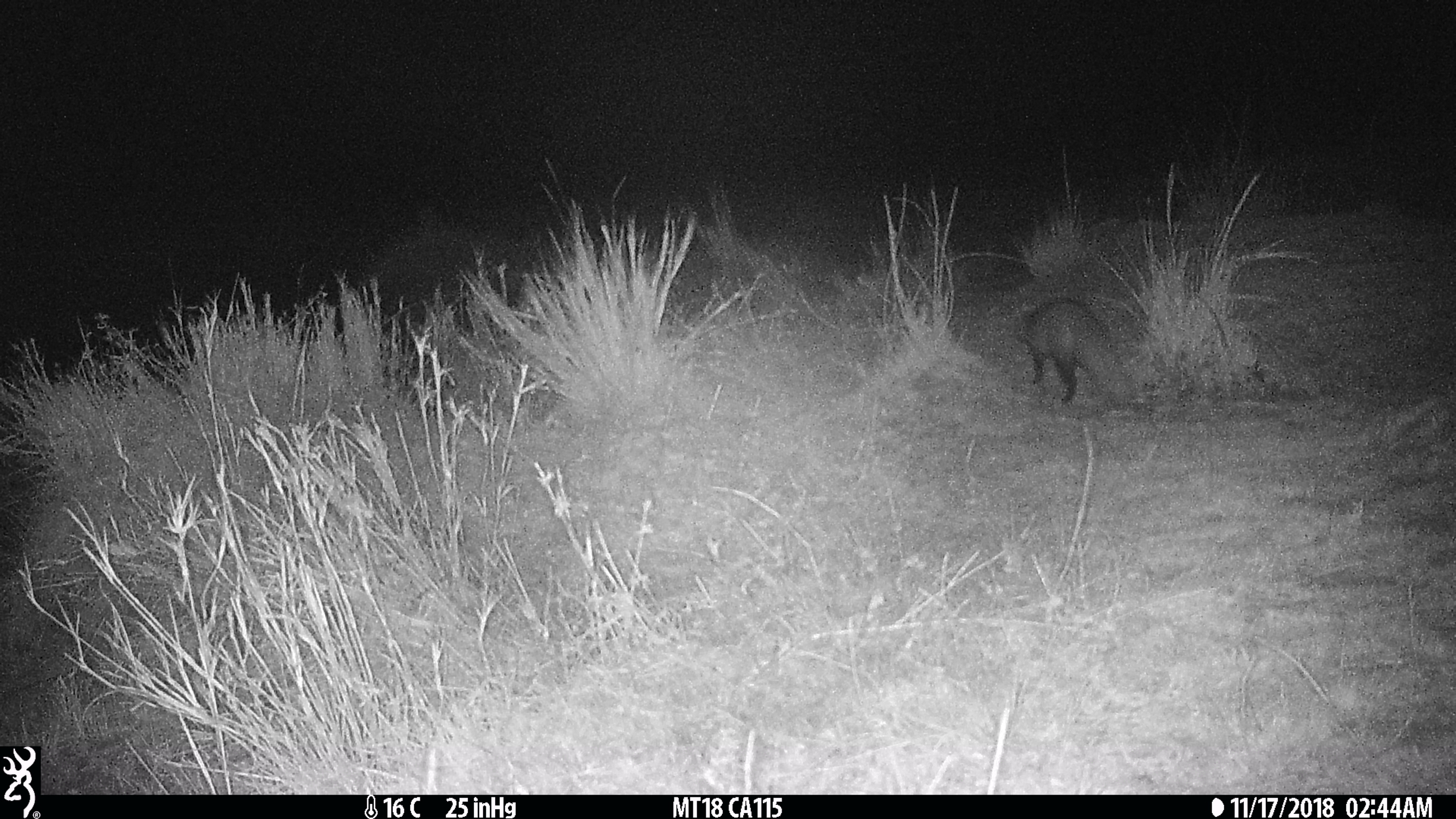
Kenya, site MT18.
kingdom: Animalia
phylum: Chordata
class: Mammalia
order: Carnivora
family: Herpestidae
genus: Ichneumia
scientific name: Ichneumia albicauda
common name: white-tailed mongoose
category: mongoose white tailed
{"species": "mongoose white tailed (white-tailed mongoose) (Ichneumia albicauda)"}